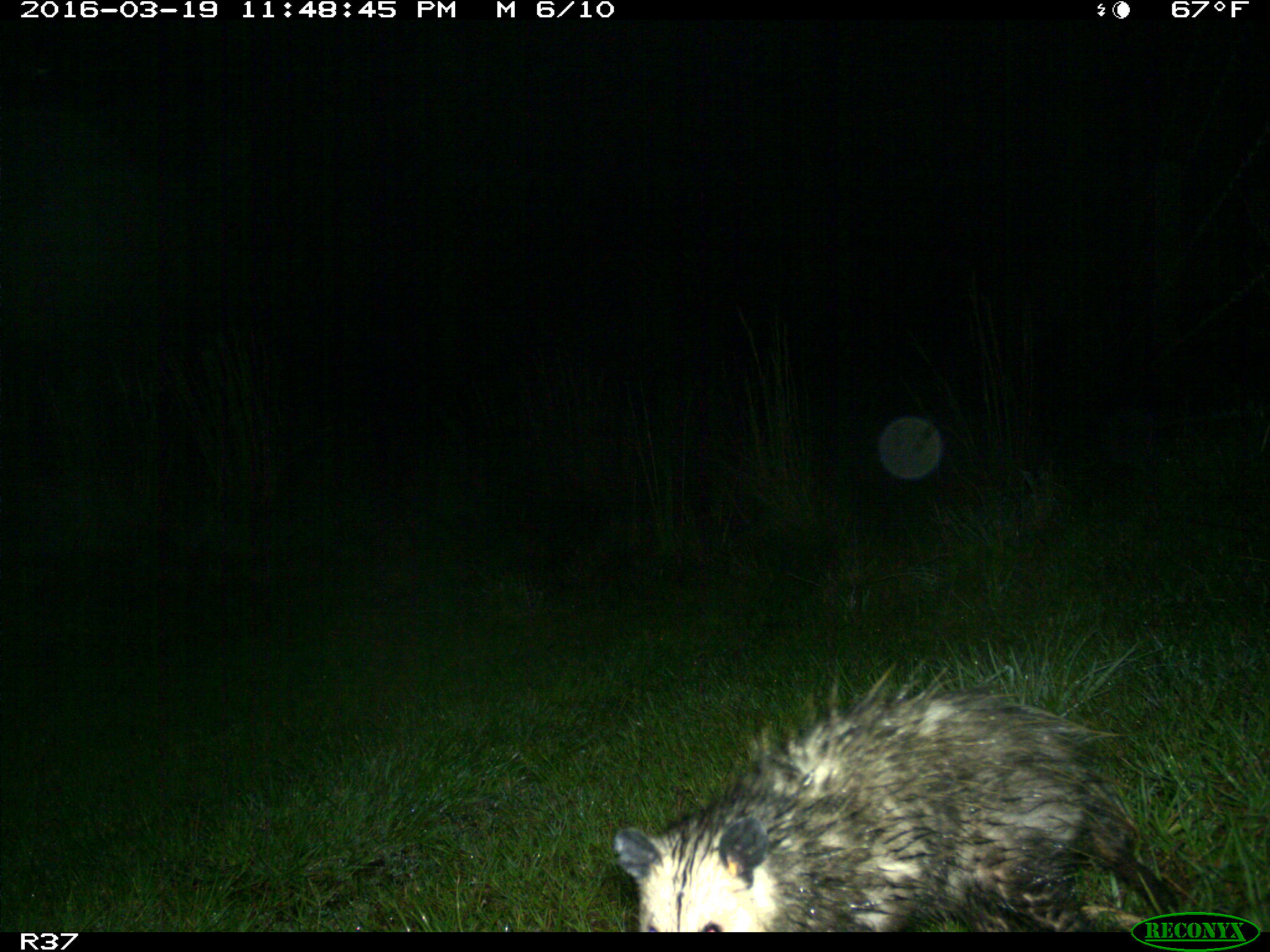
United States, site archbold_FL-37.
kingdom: Animalia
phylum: Chordata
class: Mammalia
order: Didelphimorphia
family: Didelphidae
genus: Didelphis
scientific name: Didelphis virginiana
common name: virginia opossum